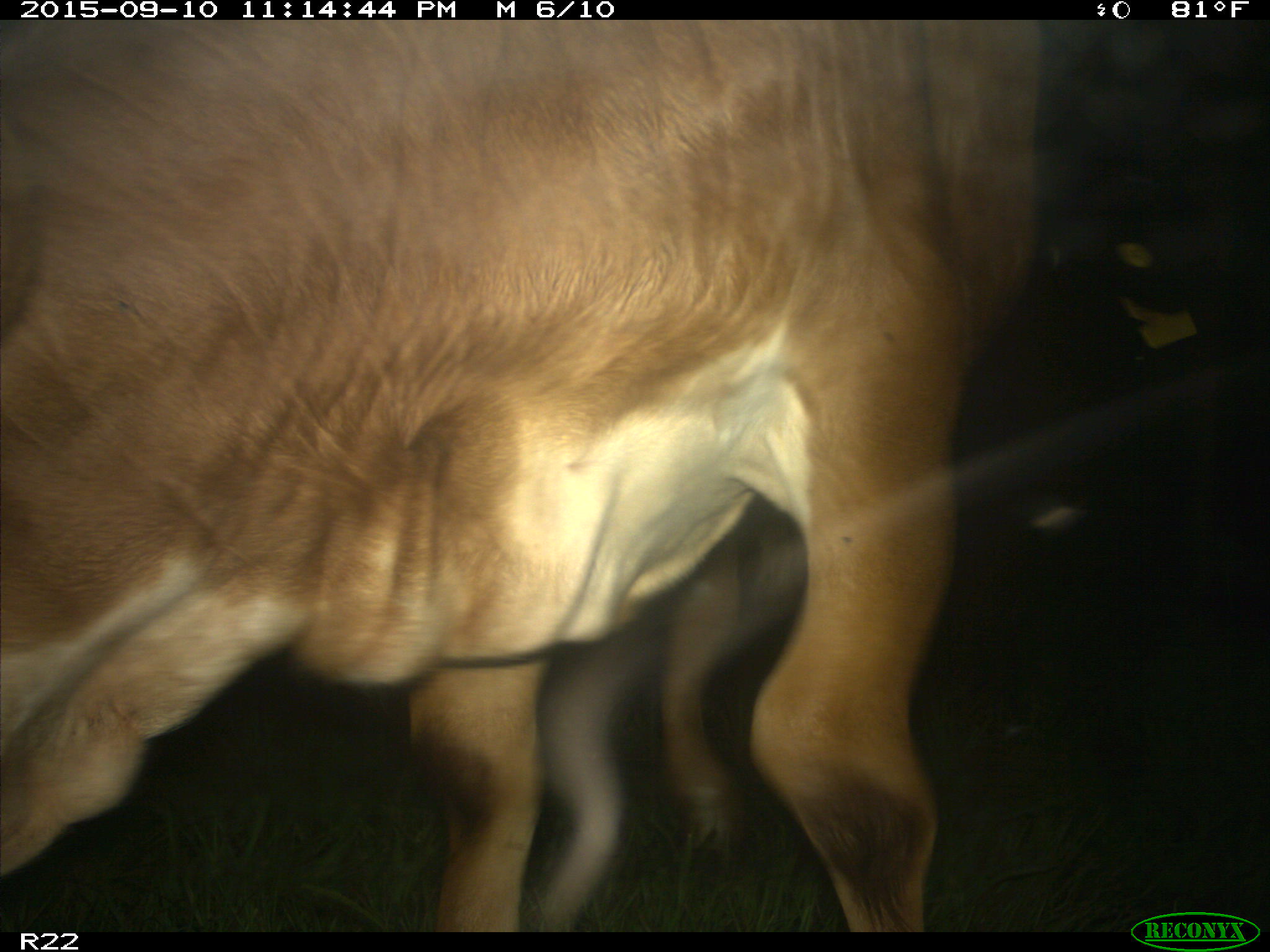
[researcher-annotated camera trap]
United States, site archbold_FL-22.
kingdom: Animalia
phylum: Chordata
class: Mammalia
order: Artiodactyla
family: Bovidae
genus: Bos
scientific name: Bos taurus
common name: domestic cow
Bos taurus (domestic cow).